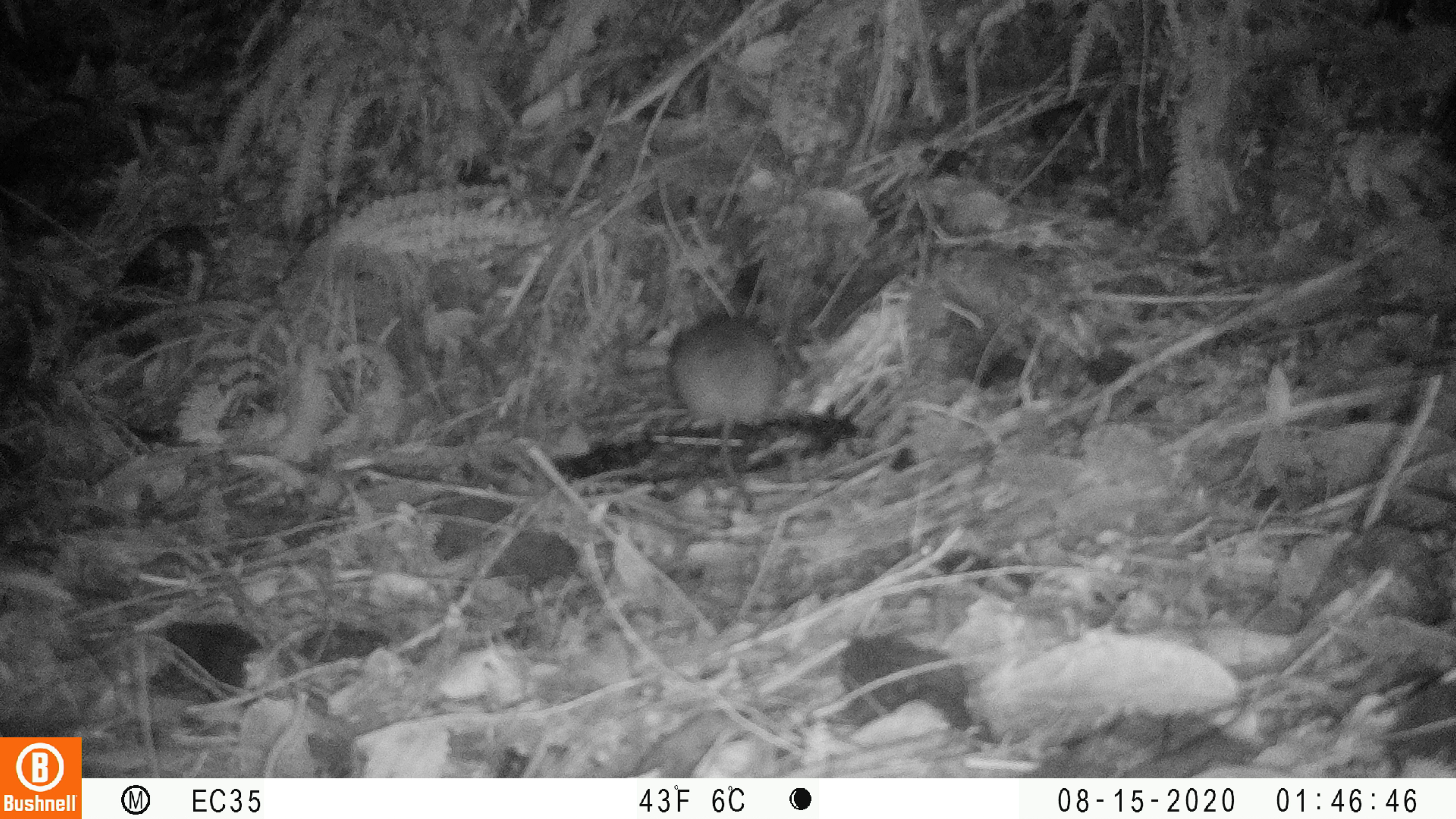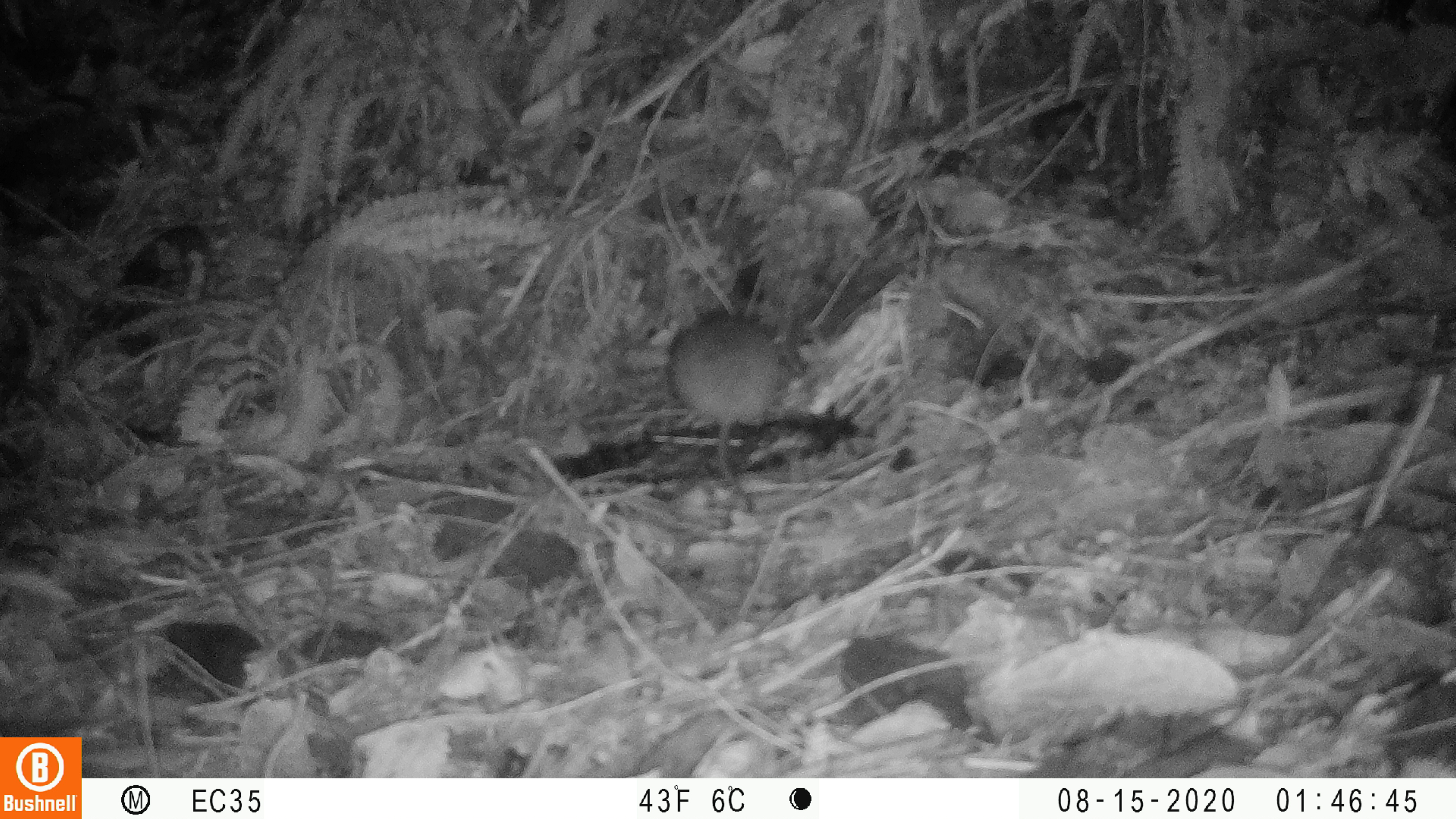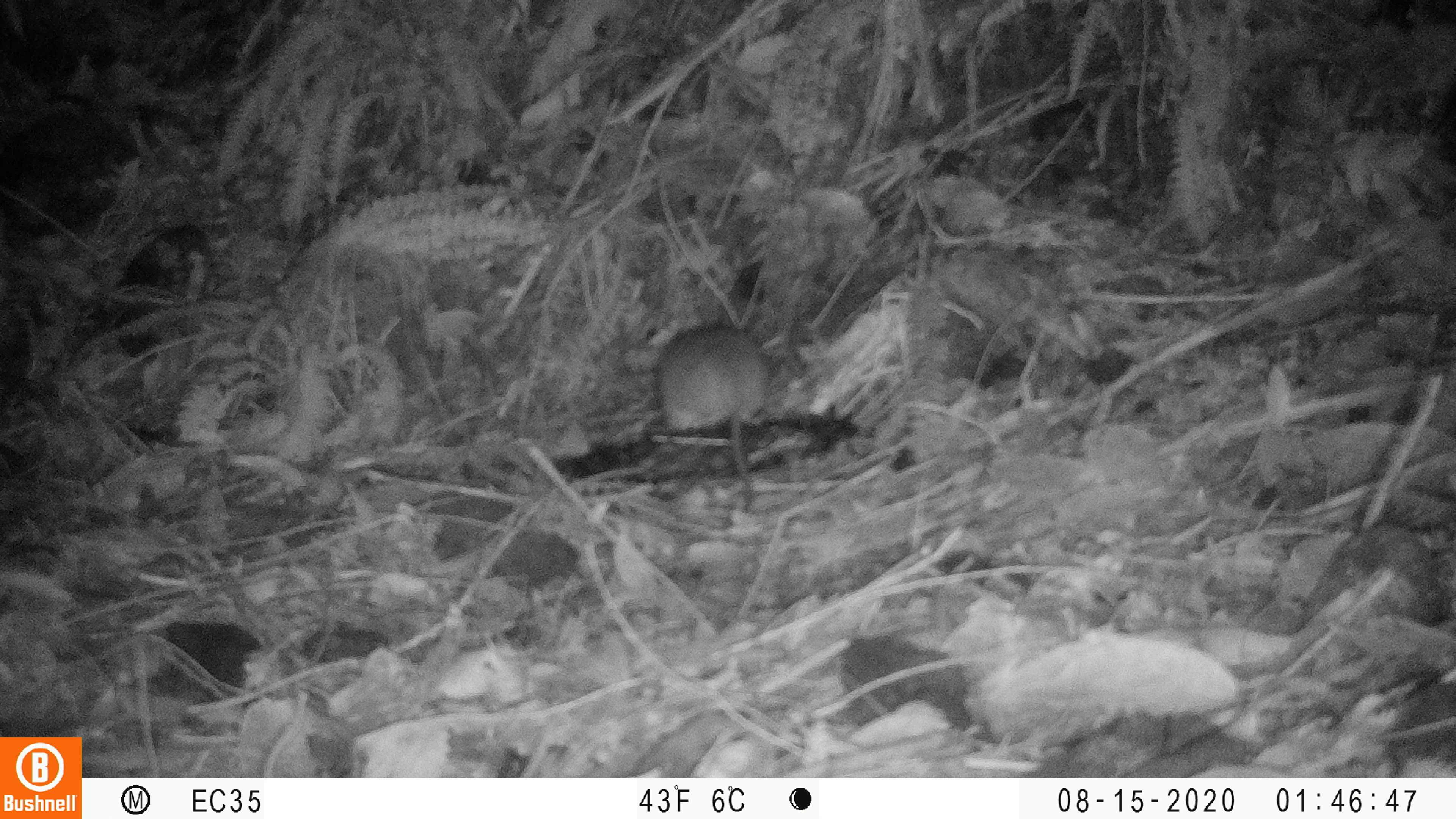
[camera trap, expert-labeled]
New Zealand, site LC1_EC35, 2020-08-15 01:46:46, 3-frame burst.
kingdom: Animalia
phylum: Chordata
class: Mammalia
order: Rodentia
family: Muridae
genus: Rattus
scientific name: Rattus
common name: rat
Rat (Rattus).